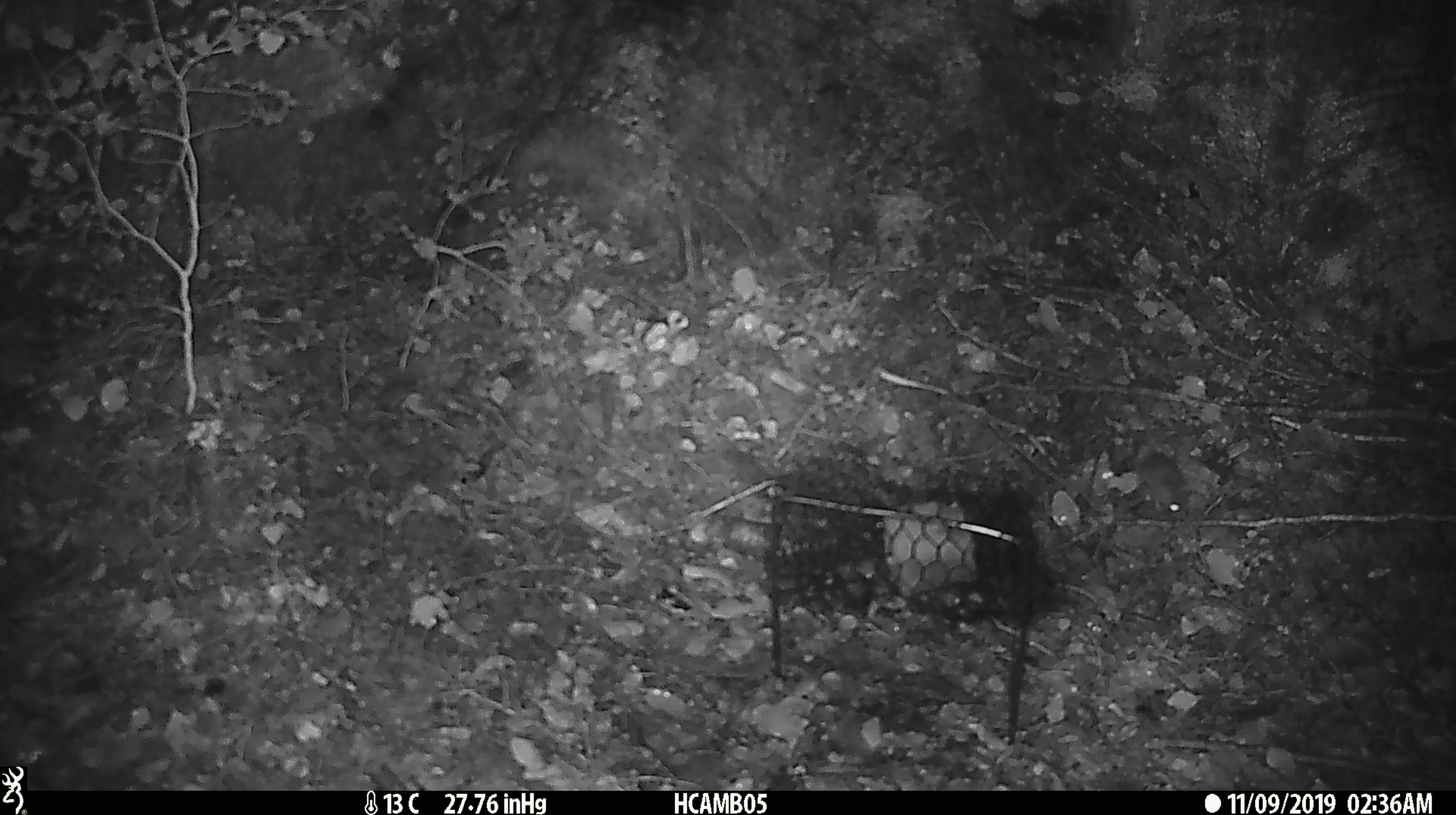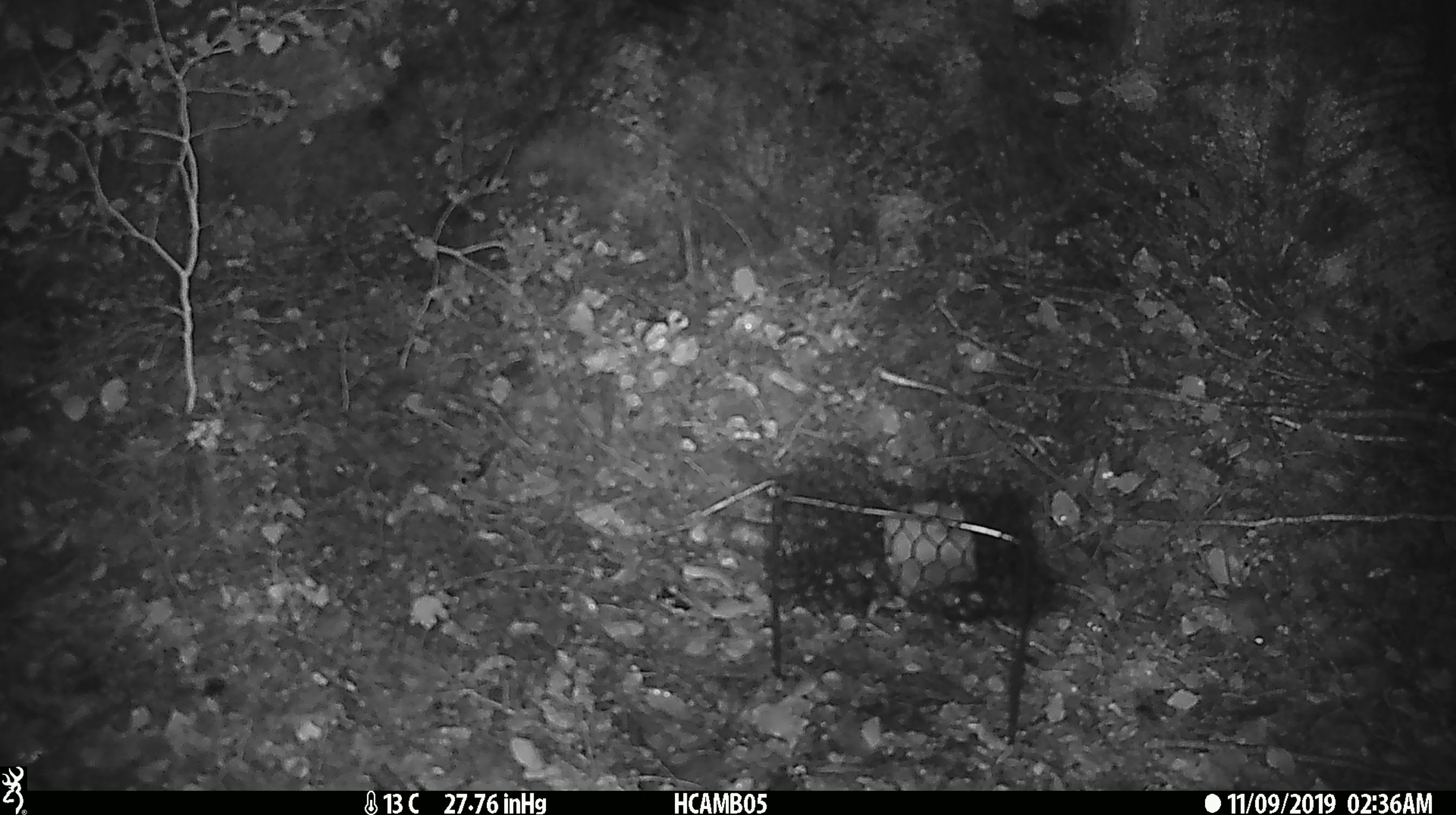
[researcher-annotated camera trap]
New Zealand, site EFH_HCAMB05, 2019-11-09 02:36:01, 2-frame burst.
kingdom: Animalia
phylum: Chordata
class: Mammalia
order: Rodentia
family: Muridae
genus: Mus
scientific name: Mus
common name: mouse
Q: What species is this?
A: Mouse (Mus).